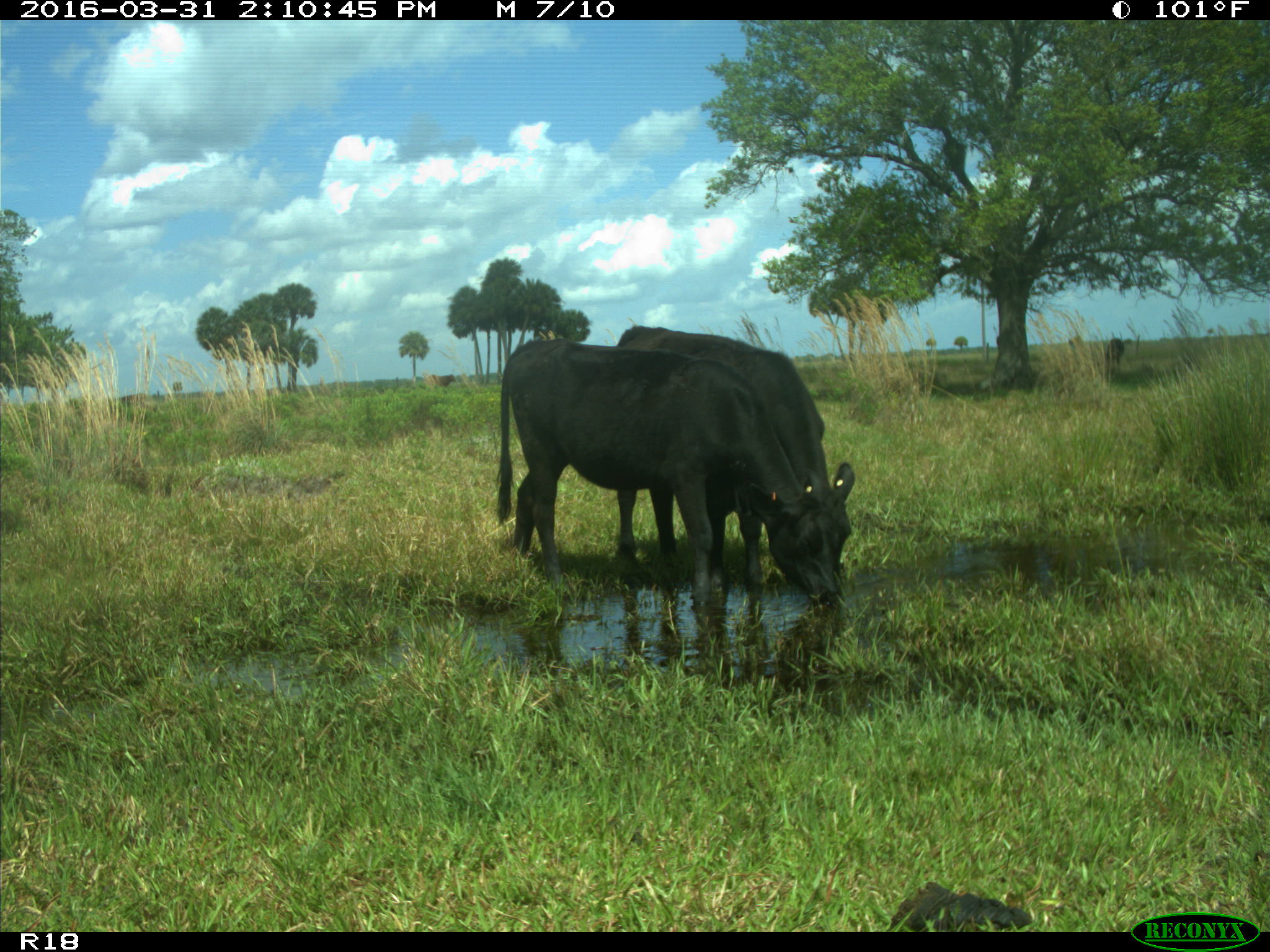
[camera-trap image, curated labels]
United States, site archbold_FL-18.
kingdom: Animalia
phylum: Chordata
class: Mammalia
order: Artiodactyla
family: Bovidae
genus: Bos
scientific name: Bos taurus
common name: domestic cow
Bos taurus (domestic cow).